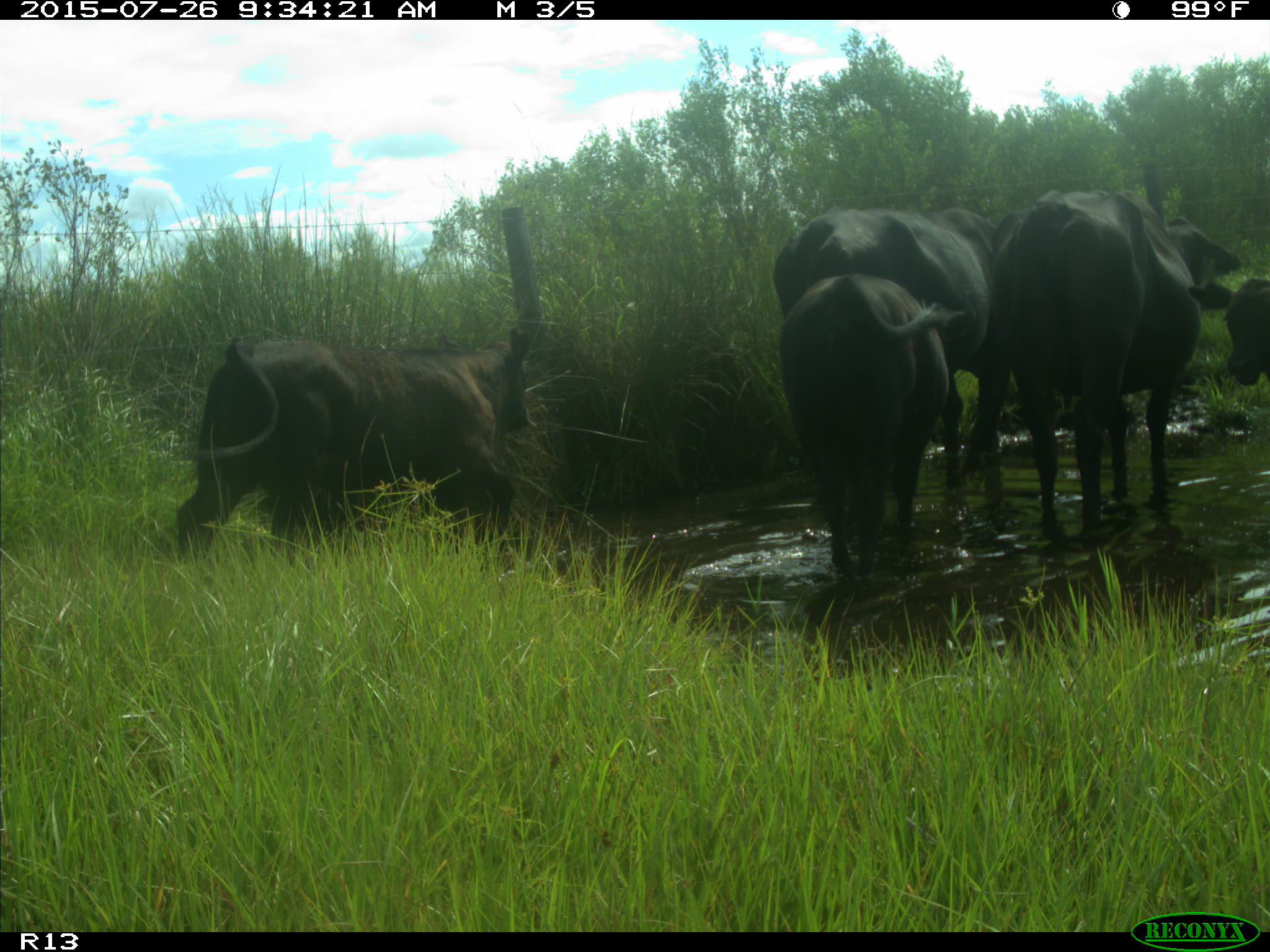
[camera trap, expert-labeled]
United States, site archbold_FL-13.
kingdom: Animalia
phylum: Chordata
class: Mammalia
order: Artiodactyla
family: Bovidae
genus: Bos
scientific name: Bos taurus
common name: domestic cow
Bos taurus (domestic cow).